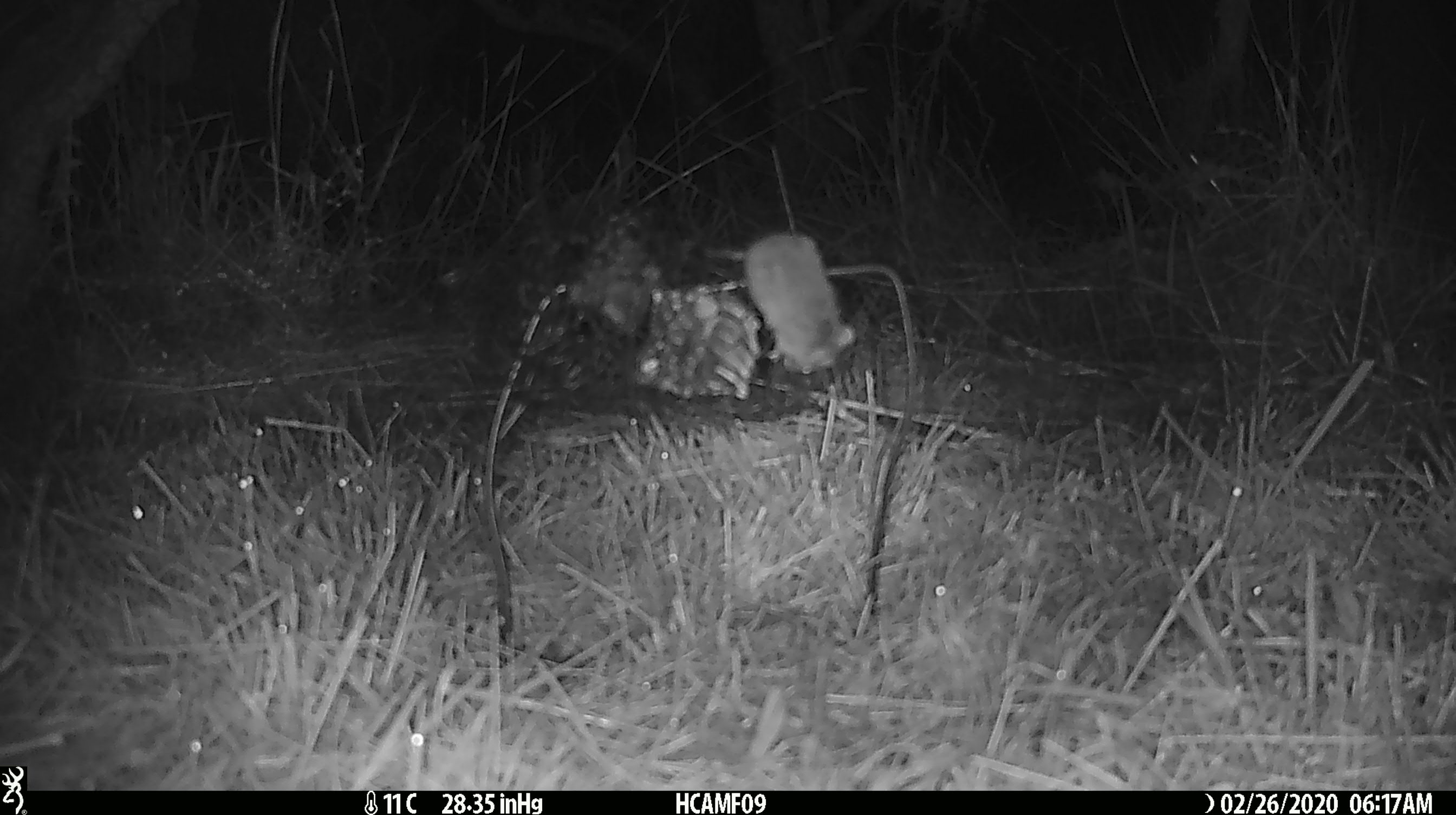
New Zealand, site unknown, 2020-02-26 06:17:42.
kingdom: Animalia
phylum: Chordata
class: Mammalia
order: Rodentia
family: Muridae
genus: Mus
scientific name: Mus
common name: mouse